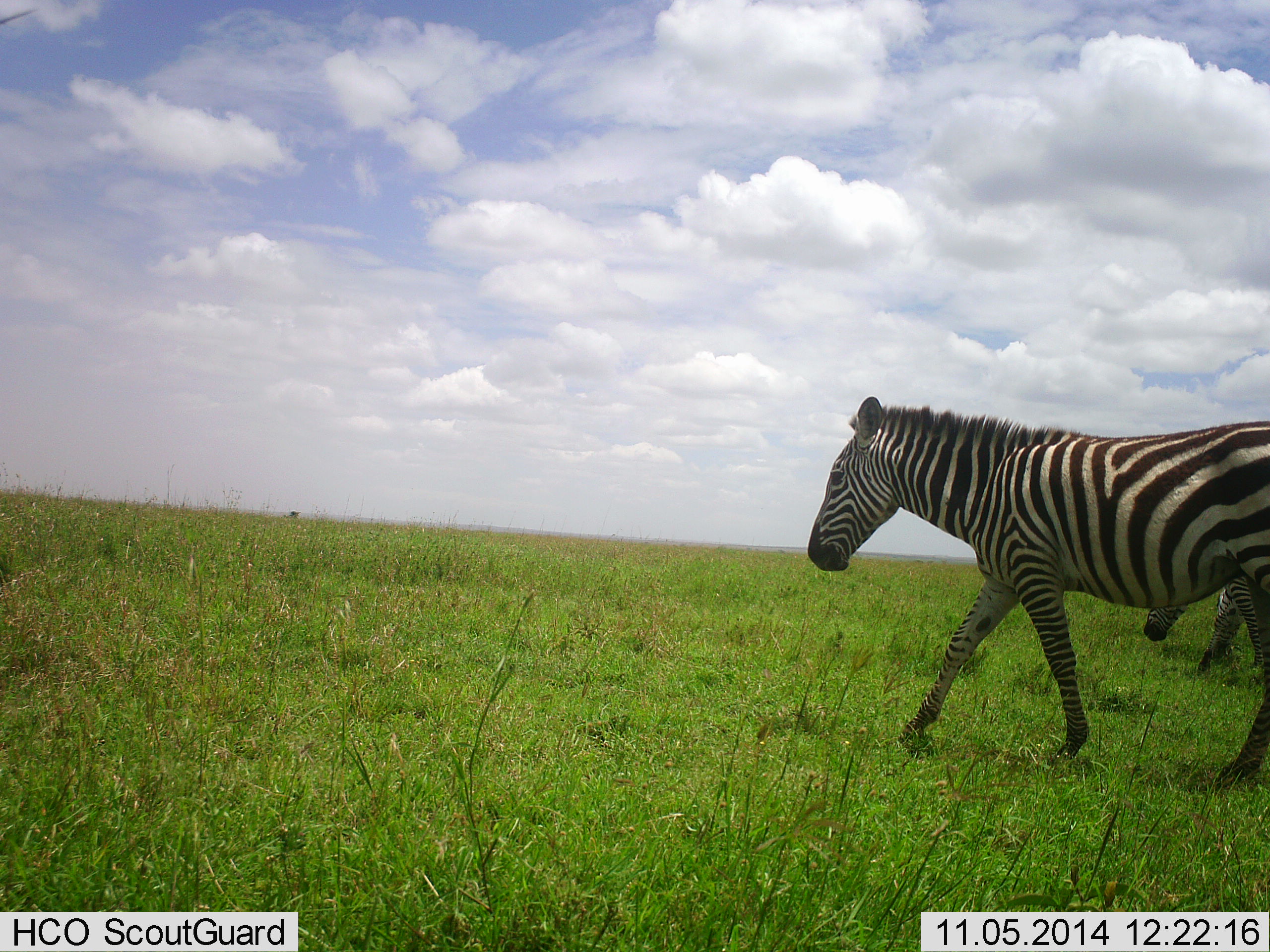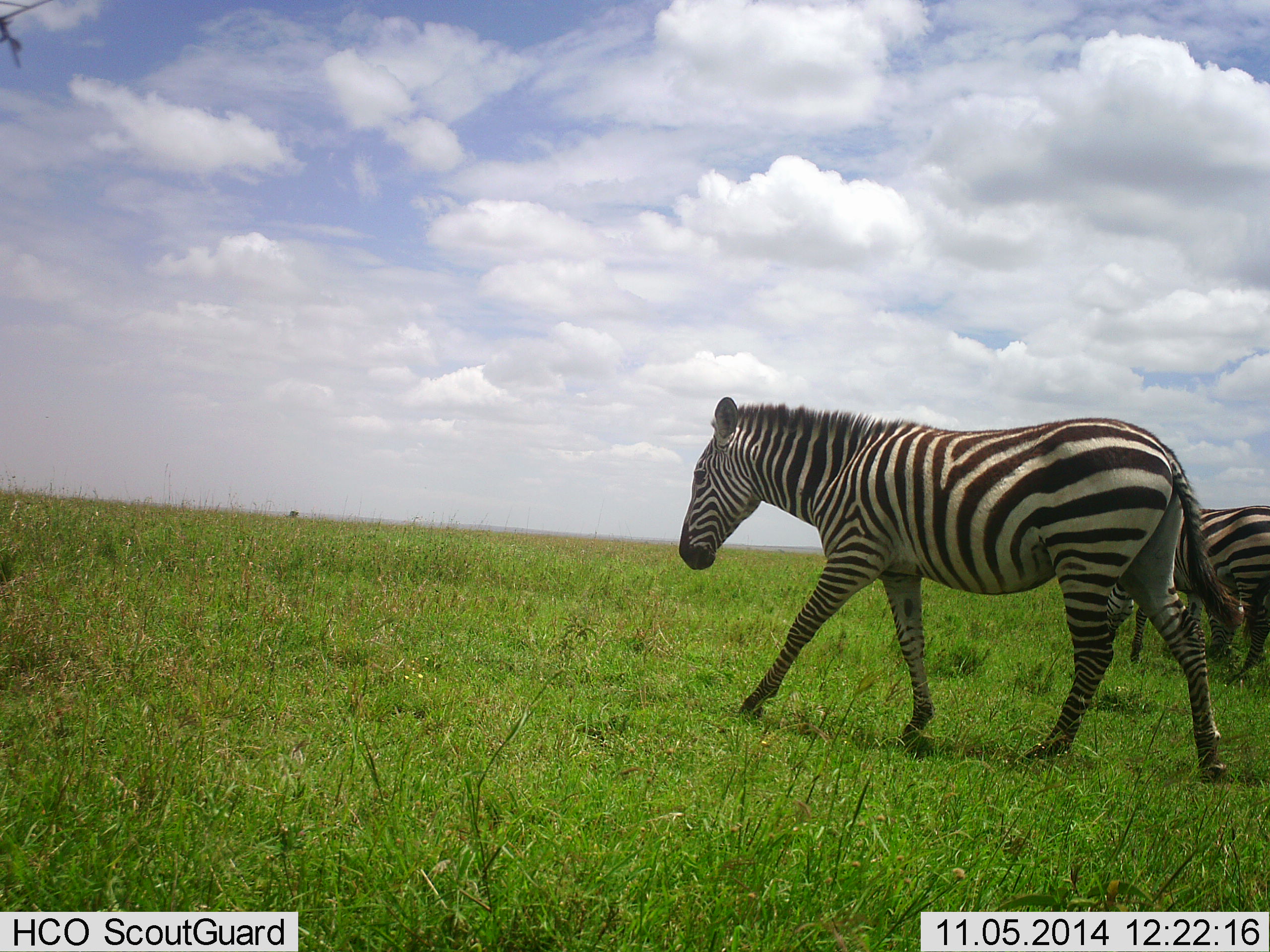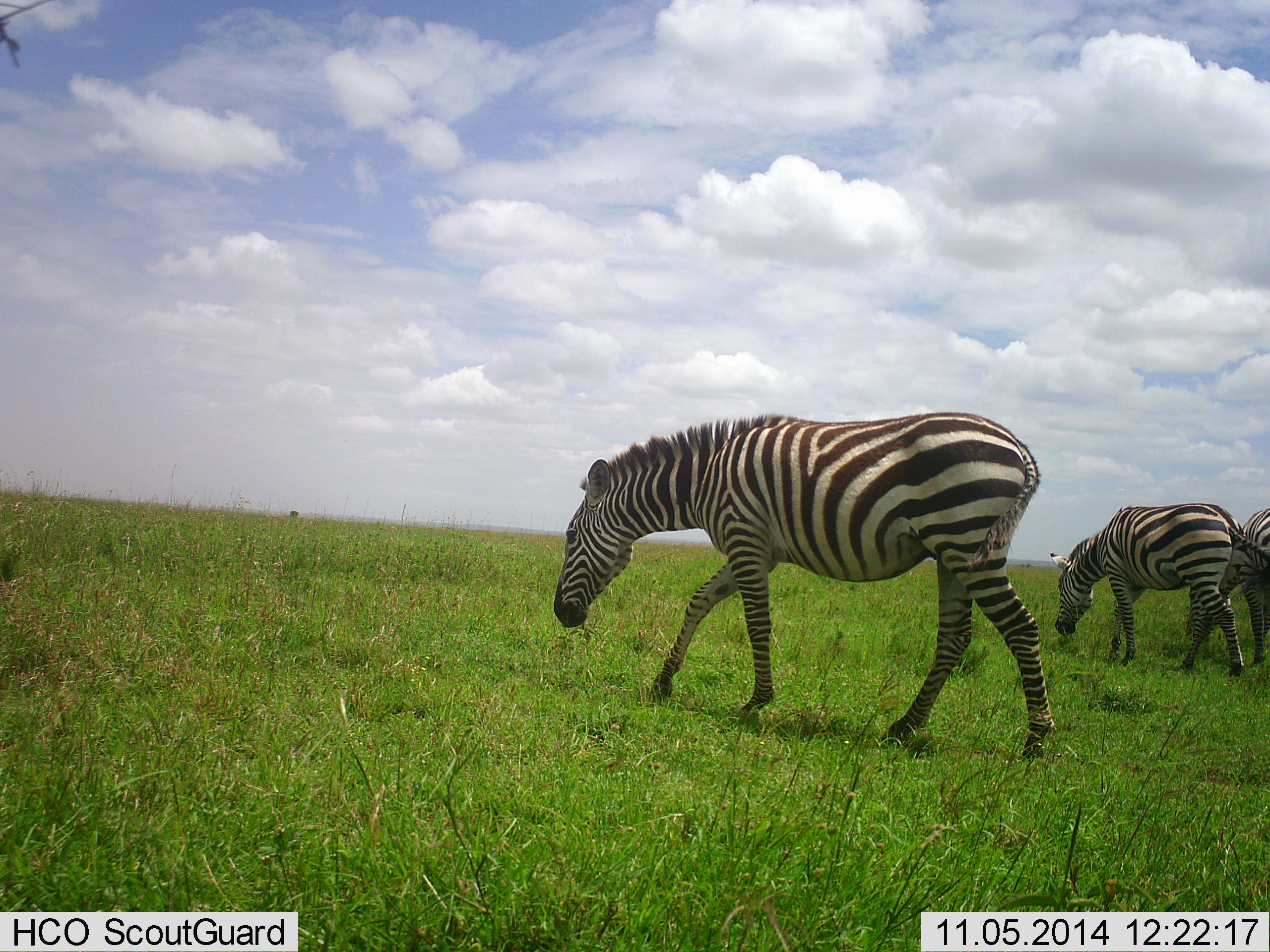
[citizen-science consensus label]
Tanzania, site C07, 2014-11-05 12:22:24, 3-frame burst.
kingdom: Animalia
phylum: Chordata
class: Mammalia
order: Perissodactyla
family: Equidae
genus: Equus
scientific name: Equus quagga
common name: plains zebra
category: zebra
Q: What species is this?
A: Zebra (plains zebra) (Equus quagga).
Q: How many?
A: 3.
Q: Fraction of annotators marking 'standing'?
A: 10%.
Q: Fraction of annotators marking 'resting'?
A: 0%.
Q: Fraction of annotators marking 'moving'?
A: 100%.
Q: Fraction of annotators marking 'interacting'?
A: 0%.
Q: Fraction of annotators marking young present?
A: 0%.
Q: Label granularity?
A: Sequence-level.